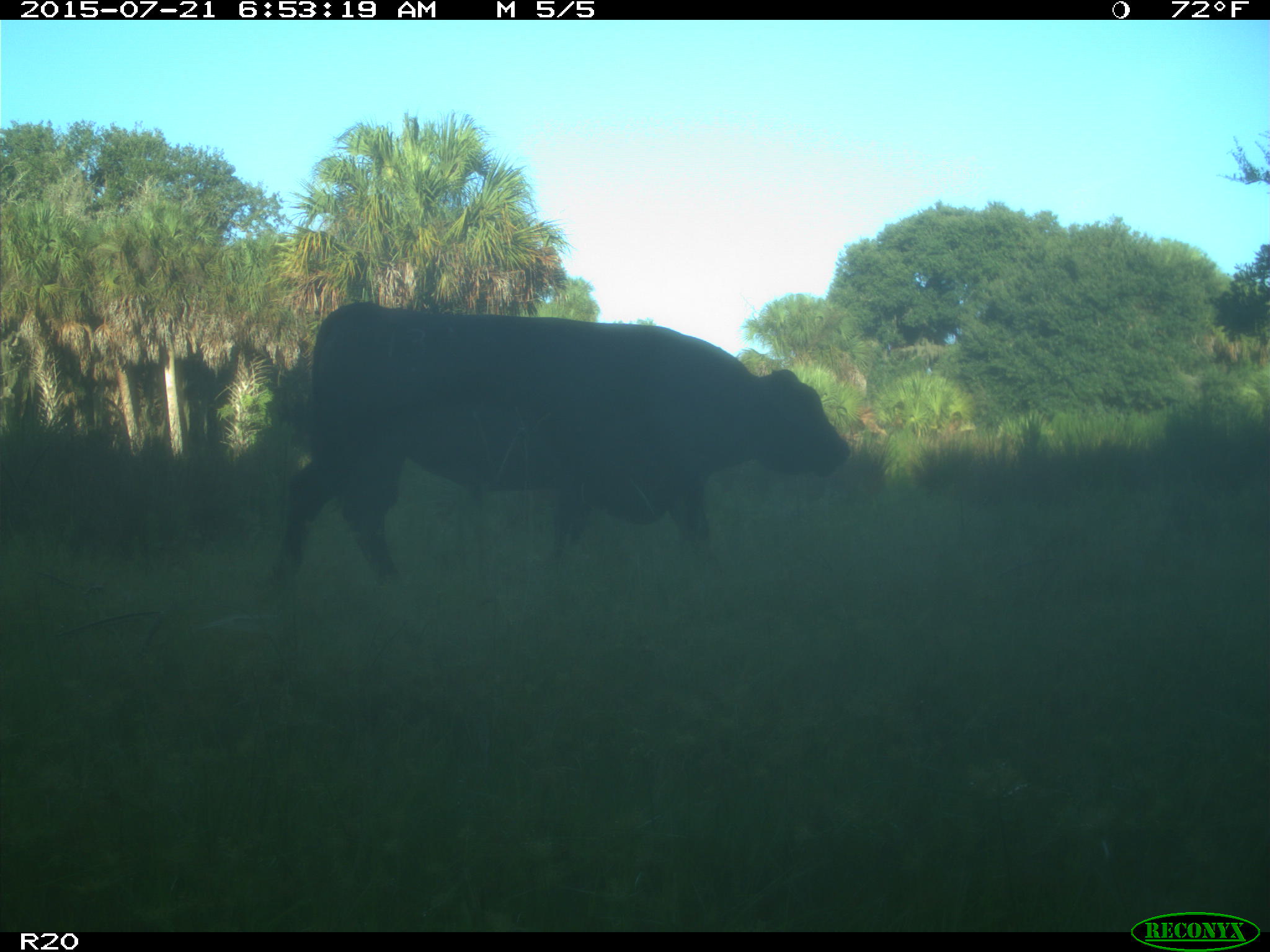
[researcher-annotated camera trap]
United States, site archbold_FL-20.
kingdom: Animalia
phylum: Chordata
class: Mammalia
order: Artiodactyla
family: Bovidae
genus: Bos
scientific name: Bos taurus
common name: domestic cow